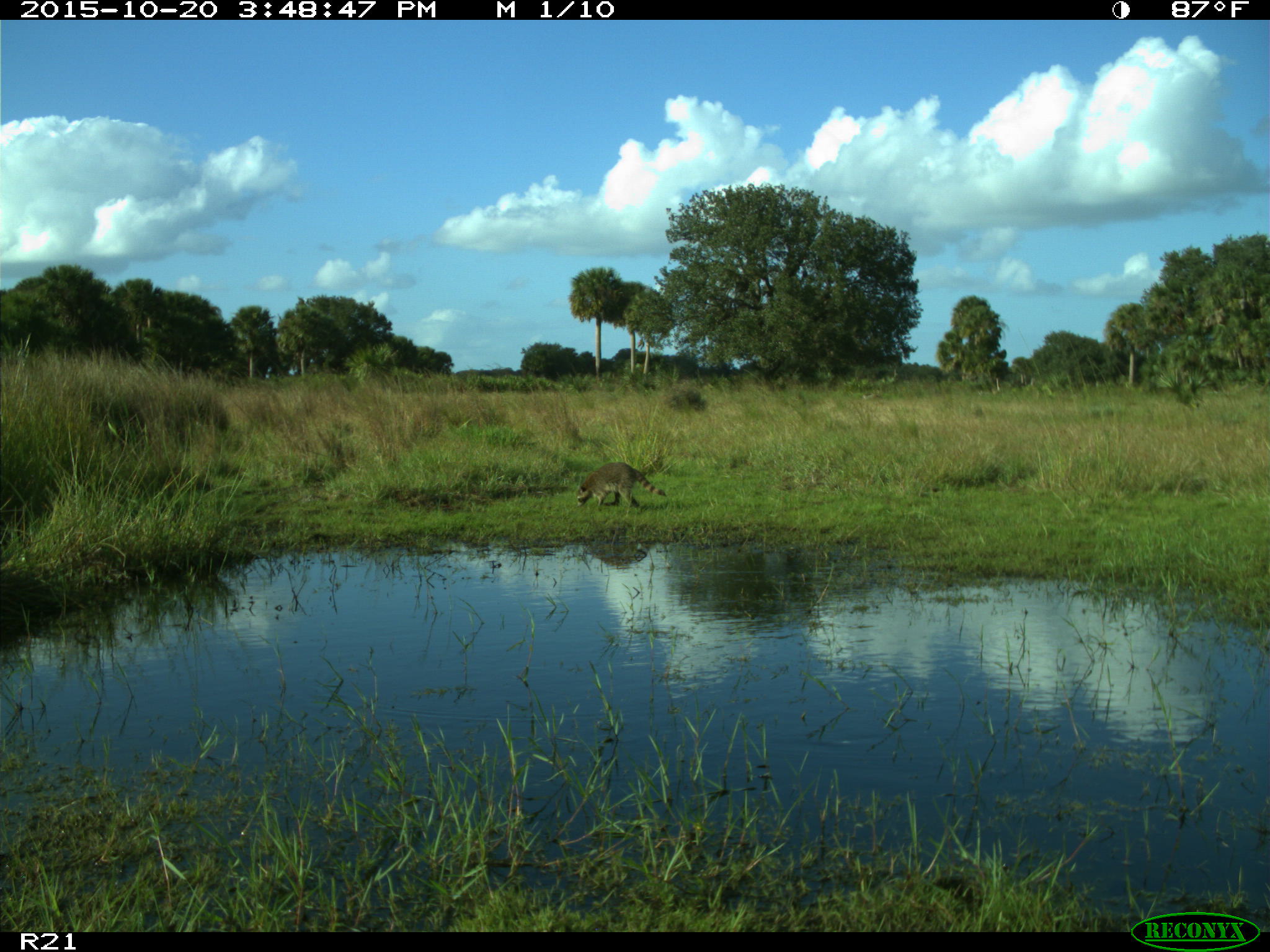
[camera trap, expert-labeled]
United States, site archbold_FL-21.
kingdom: Animalia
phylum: Chordata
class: Mammalia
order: Carnivora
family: Procyonidae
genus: Procyon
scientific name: Procyon lotor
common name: common raccoon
Procyon lotor (common raccoon).